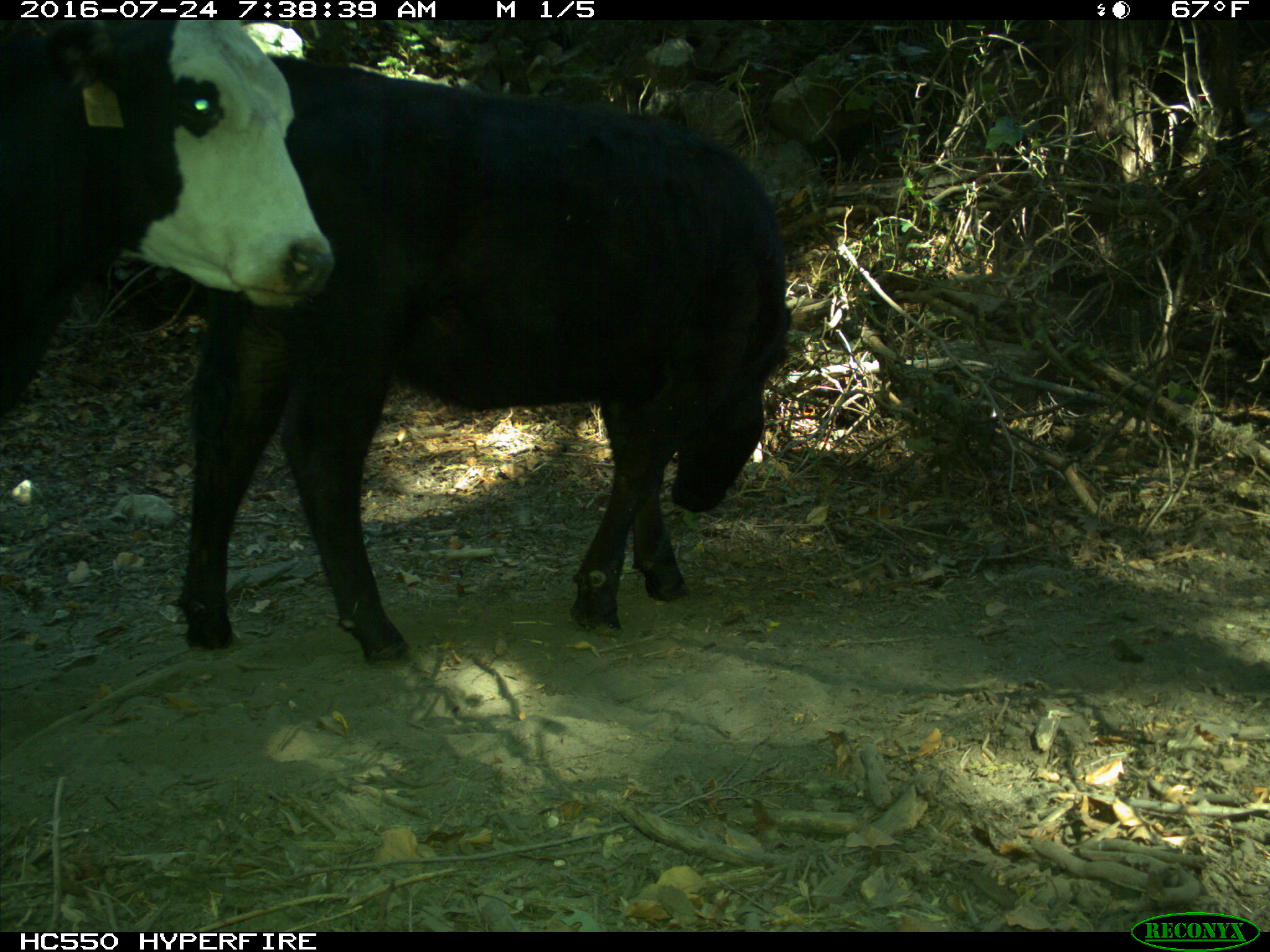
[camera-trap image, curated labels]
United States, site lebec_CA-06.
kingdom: Animalia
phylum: Chordata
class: Mammalia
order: Artiodactyla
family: Bovidae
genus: Bos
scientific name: Bos taurus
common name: domestic cow